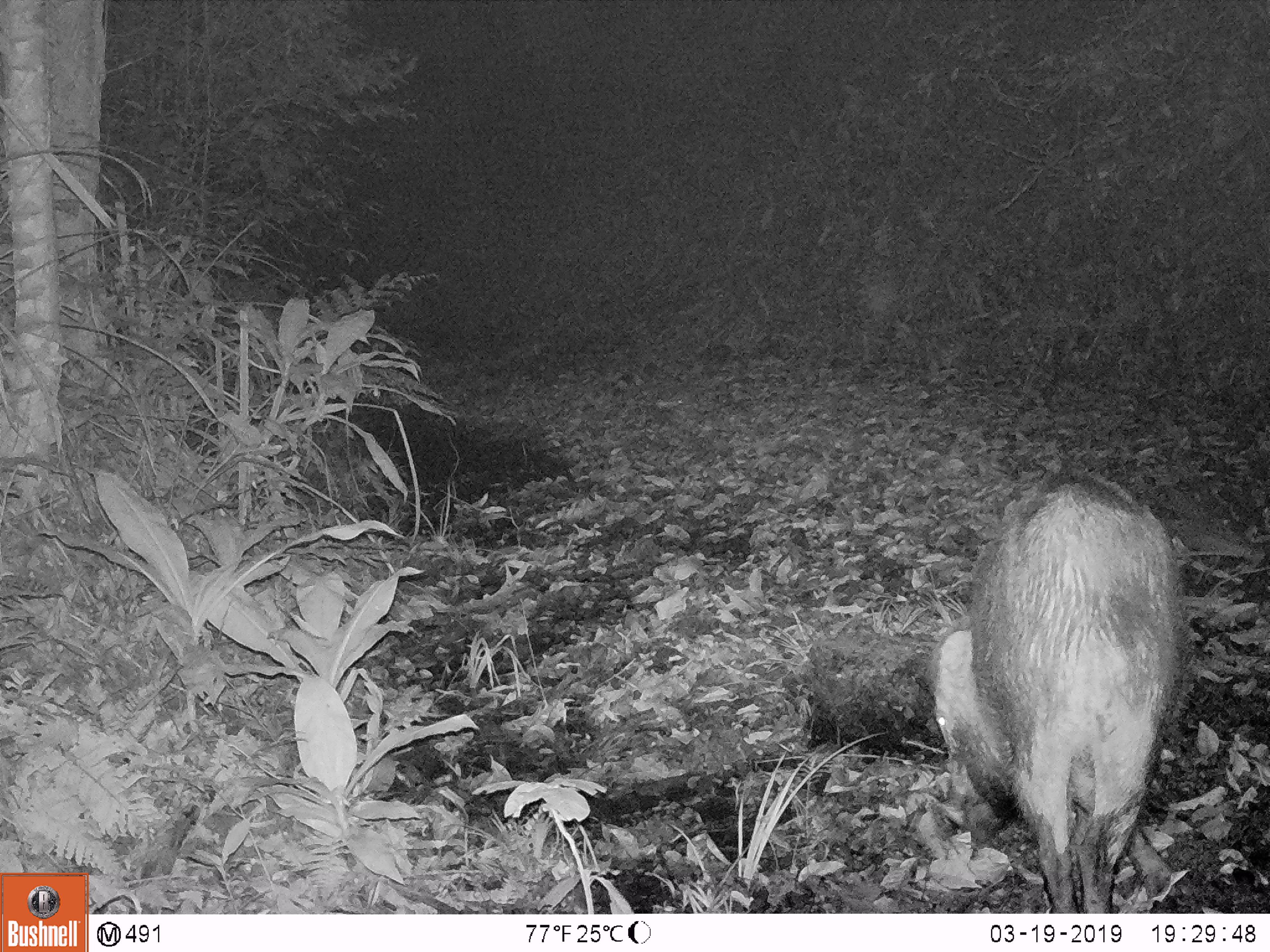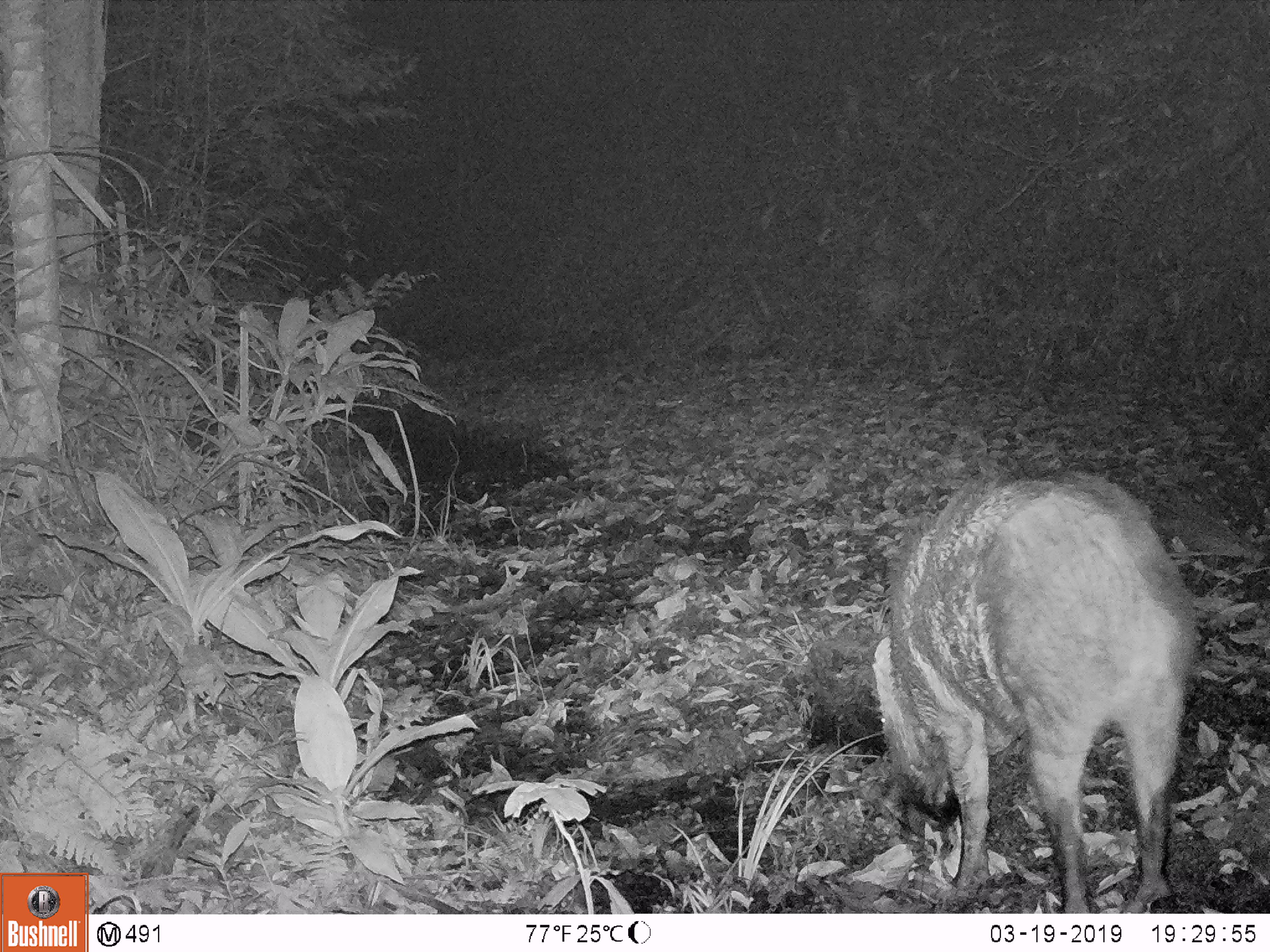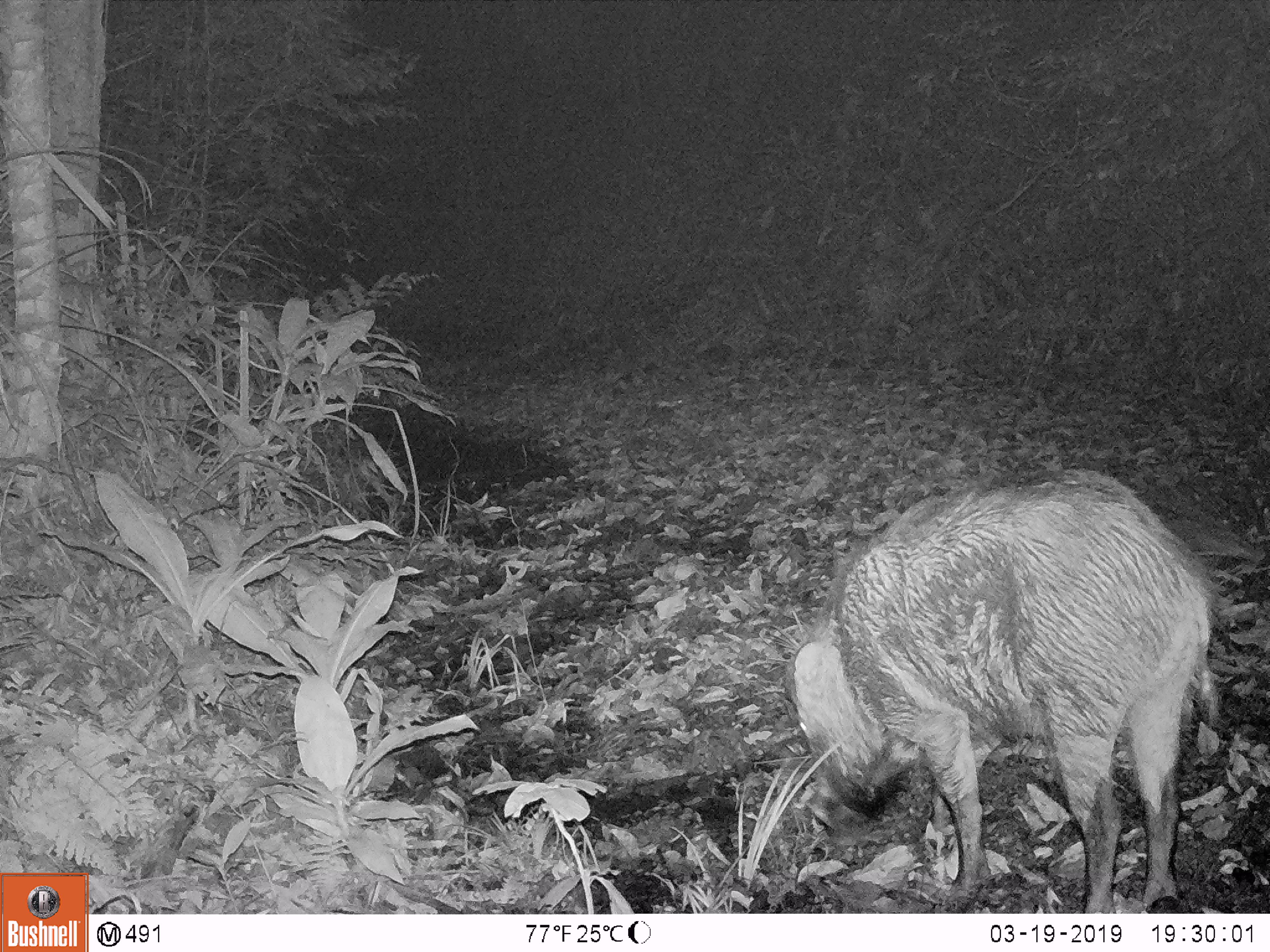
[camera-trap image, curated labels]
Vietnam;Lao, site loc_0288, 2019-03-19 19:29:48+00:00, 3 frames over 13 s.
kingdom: Animalia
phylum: Chordata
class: Mammalia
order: Artiodactyla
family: Suidae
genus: Sus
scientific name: Sus scrofa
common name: eurasian wild pig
Eurasian wild pig (Sus scrofa). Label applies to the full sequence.